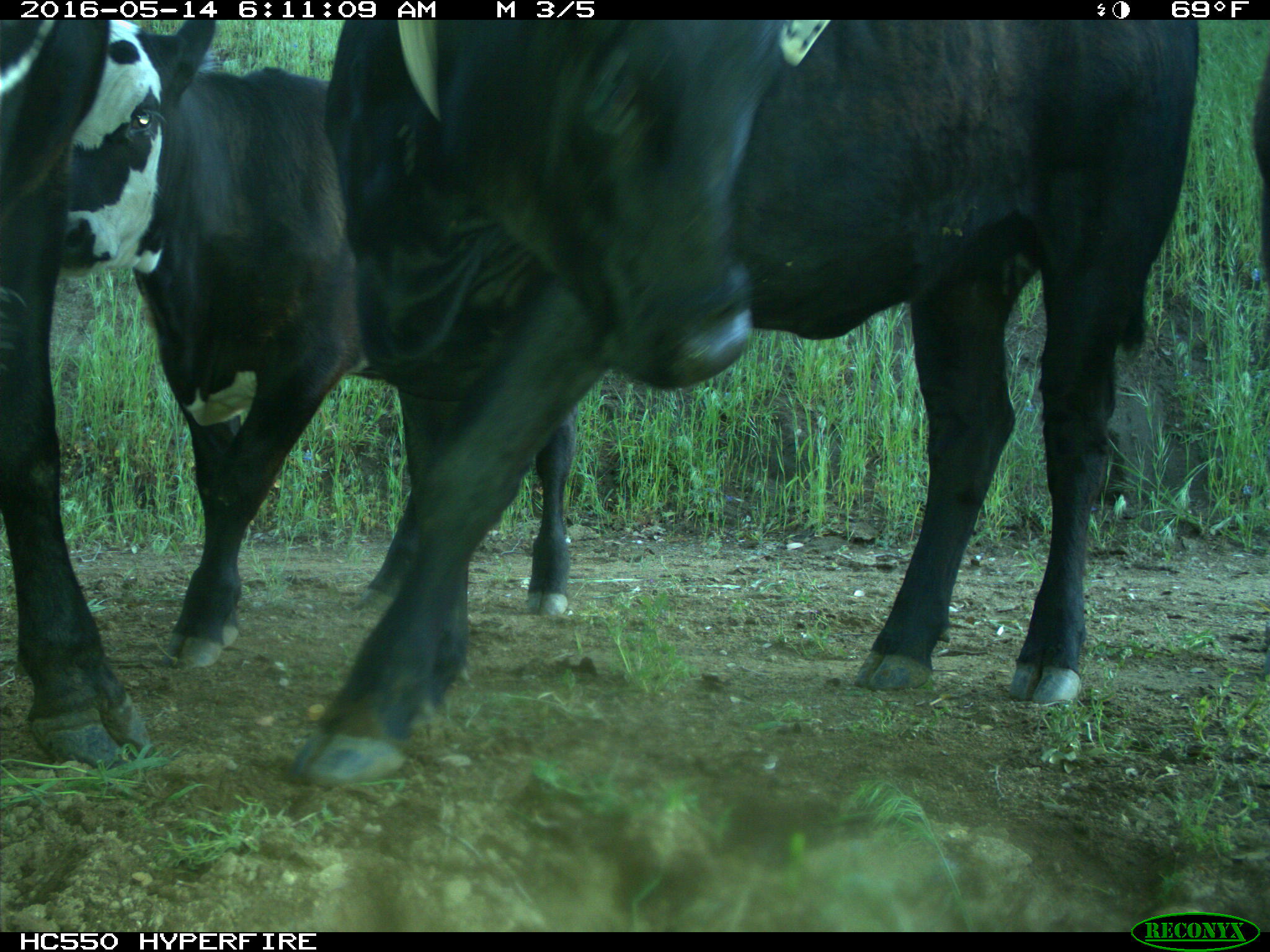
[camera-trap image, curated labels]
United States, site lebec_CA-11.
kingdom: Animalia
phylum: Chordata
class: Mammalia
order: Artiodactyla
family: Bovidae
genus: Bos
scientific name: Bos taurus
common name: domestic cow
Bos taurus (domestic cow).